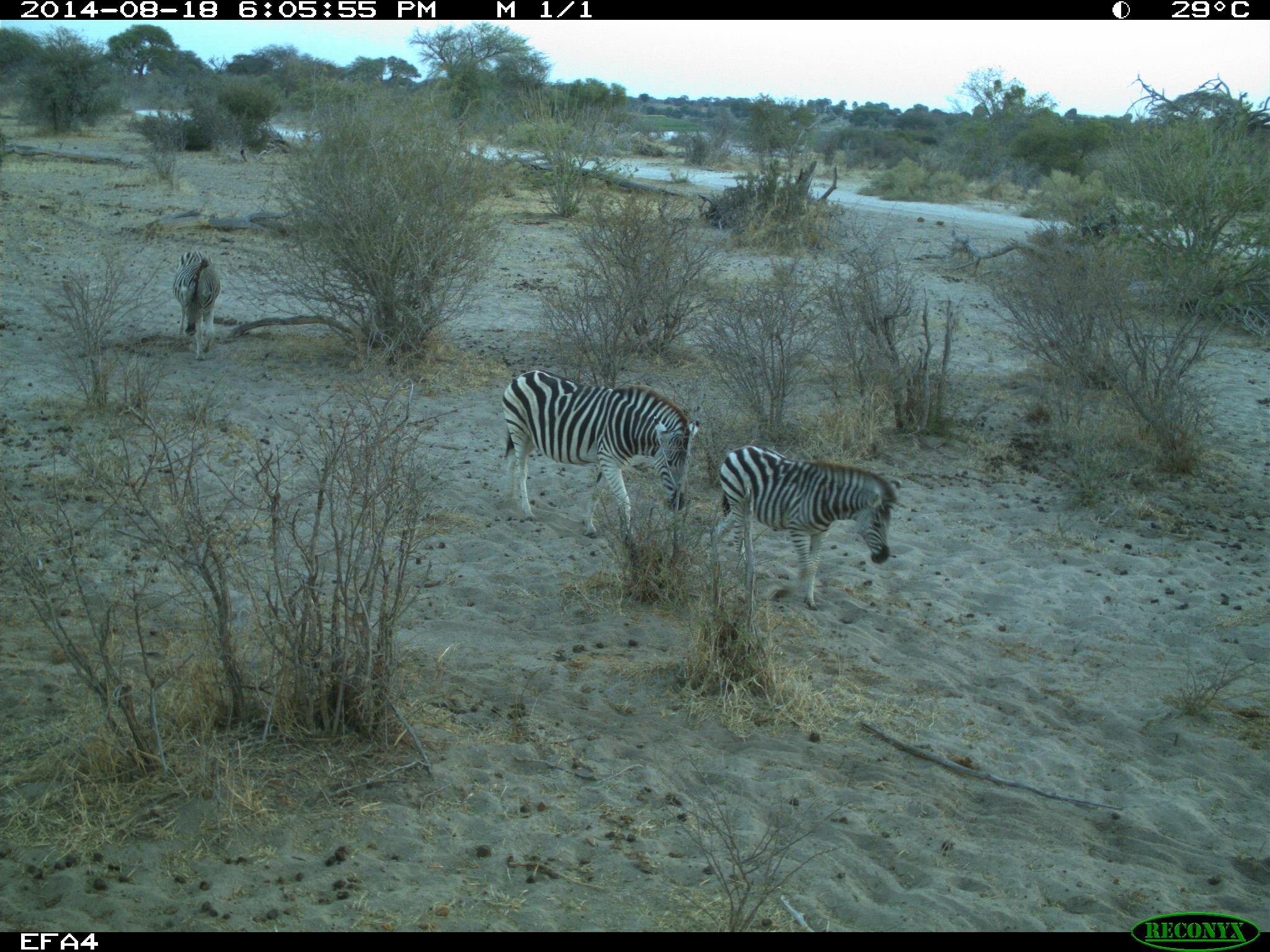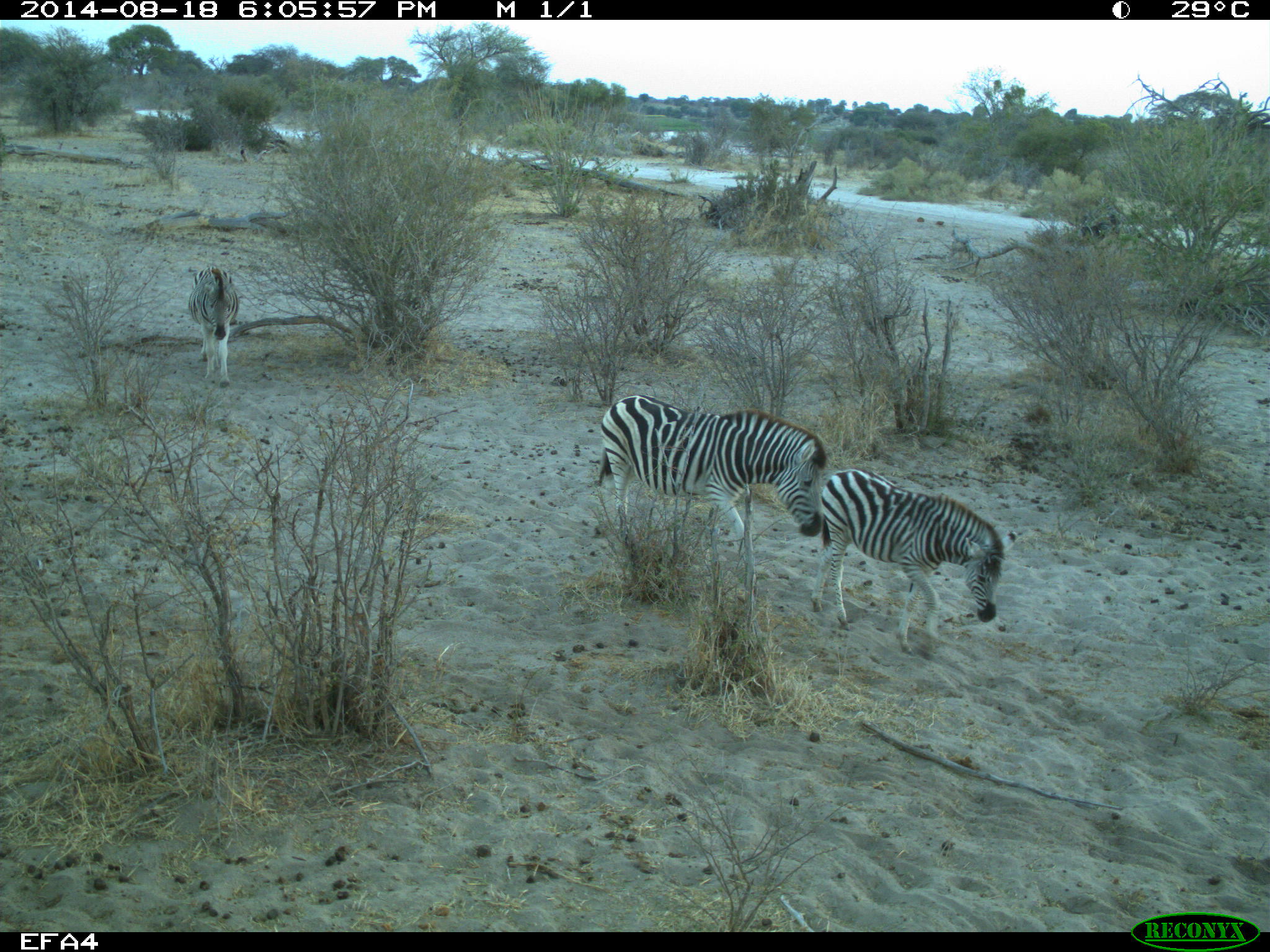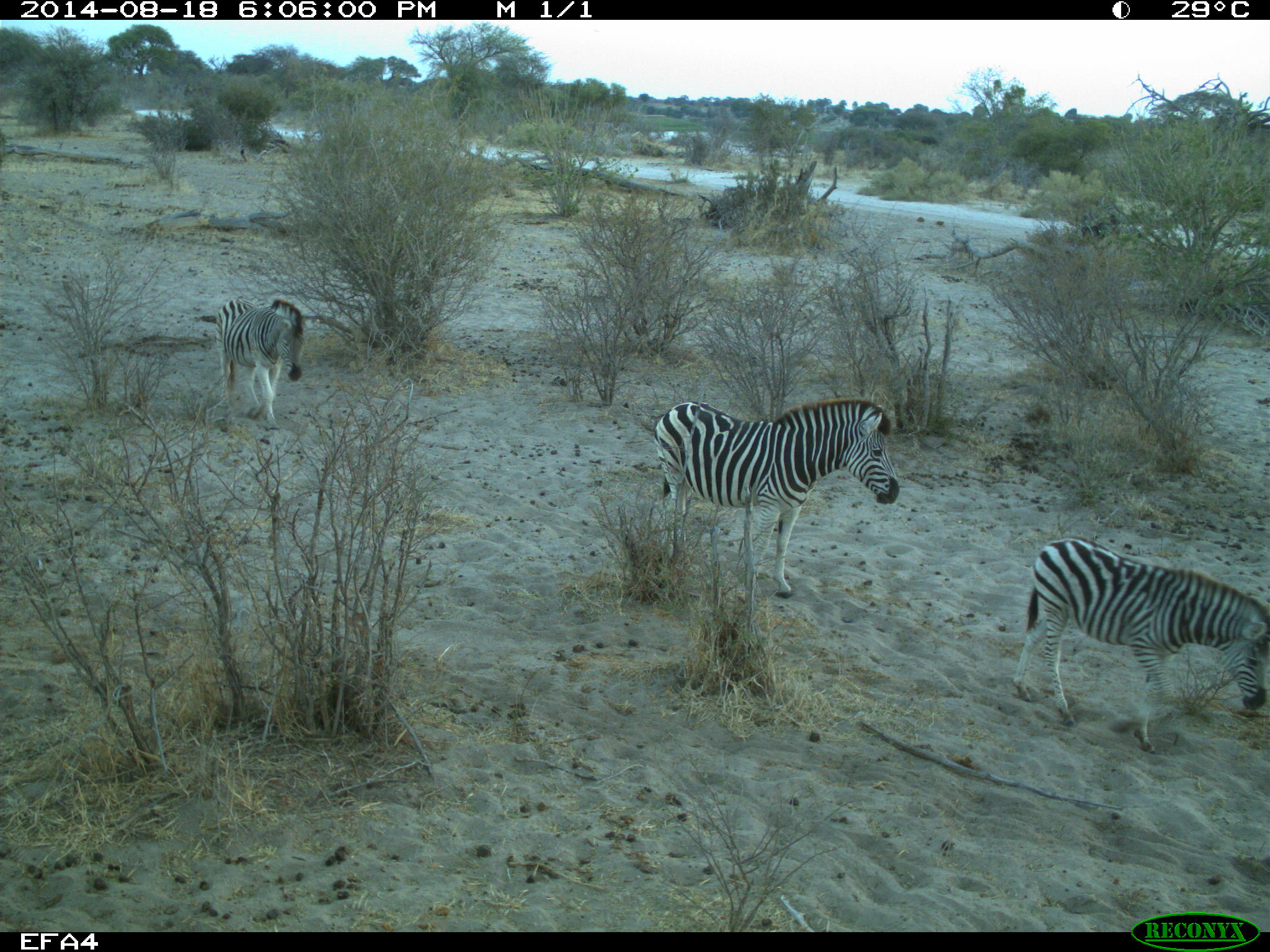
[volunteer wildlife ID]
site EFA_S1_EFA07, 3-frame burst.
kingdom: Animalia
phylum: Chordata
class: Mammalia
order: Perissodactyla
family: Equidae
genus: Equus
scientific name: Equus quagga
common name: plains zebra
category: zebraplains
Zebraplains (plains zebra) (Equus quagga), count 3. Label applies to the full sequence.